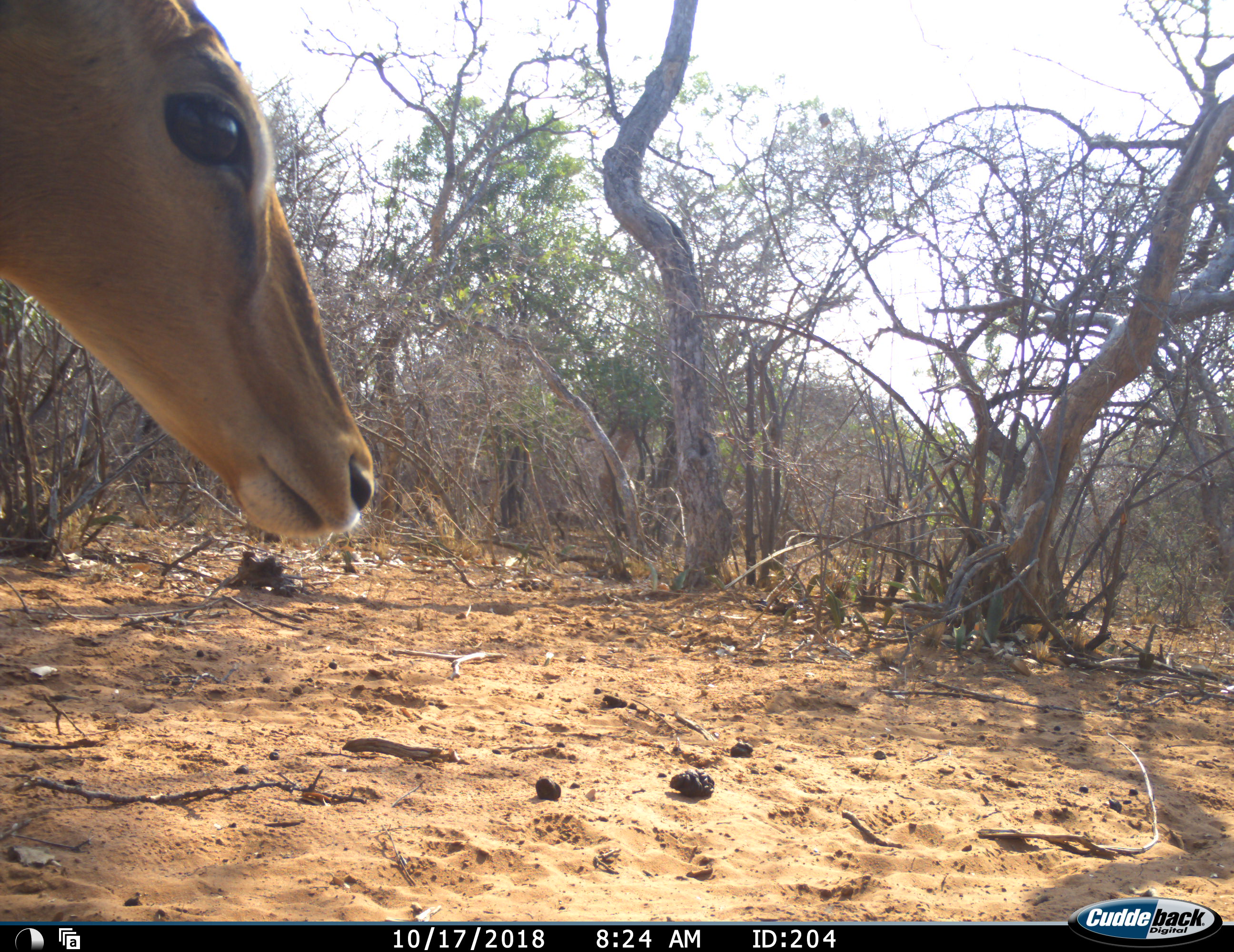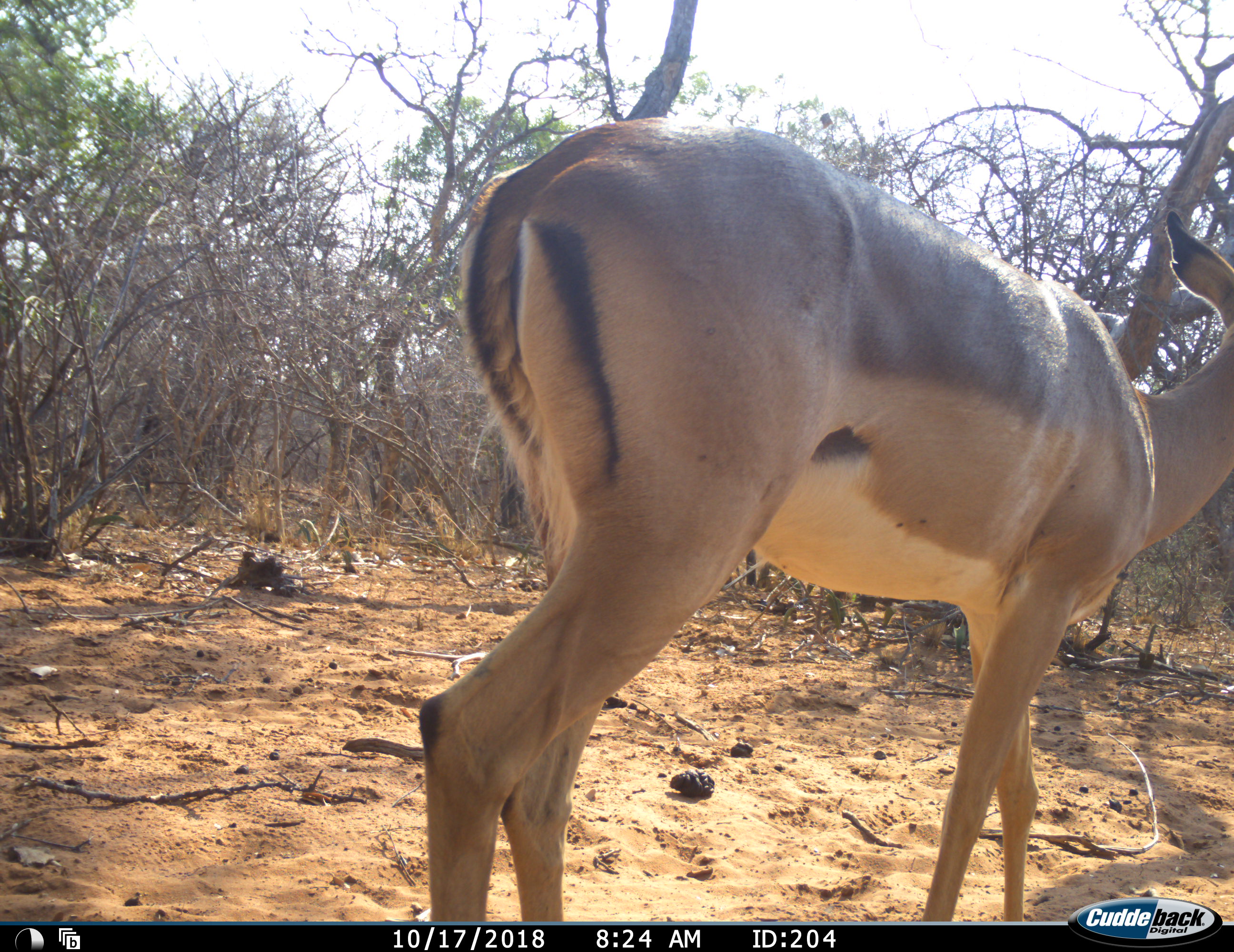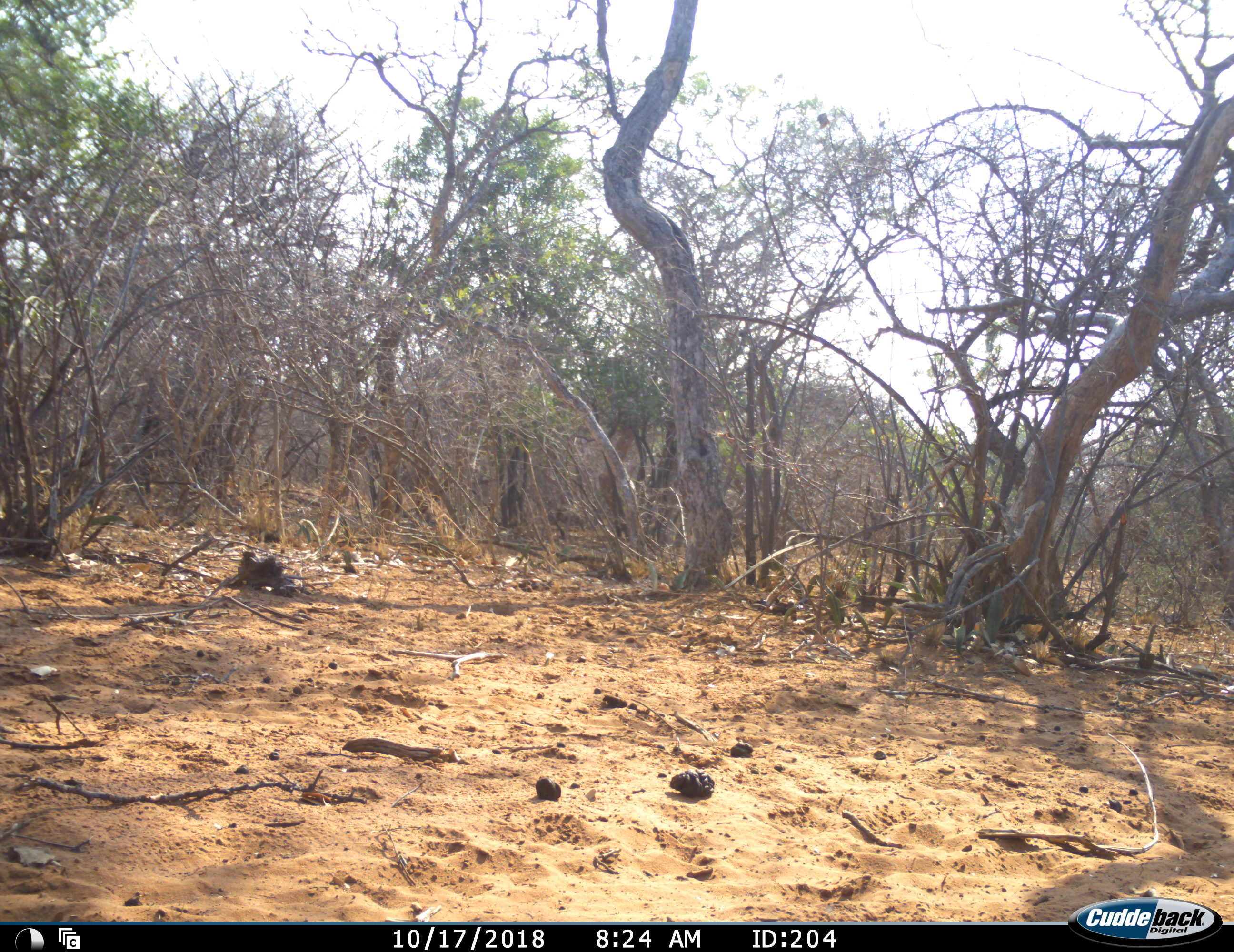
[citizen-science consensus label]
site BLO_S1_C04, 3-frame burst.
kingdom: Animalia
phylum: Chordata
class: Mammalia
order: Artiodactyla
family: Bovidae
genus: Aepyceros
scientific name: Aepyceros melampus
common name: impala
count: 1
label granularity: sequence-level